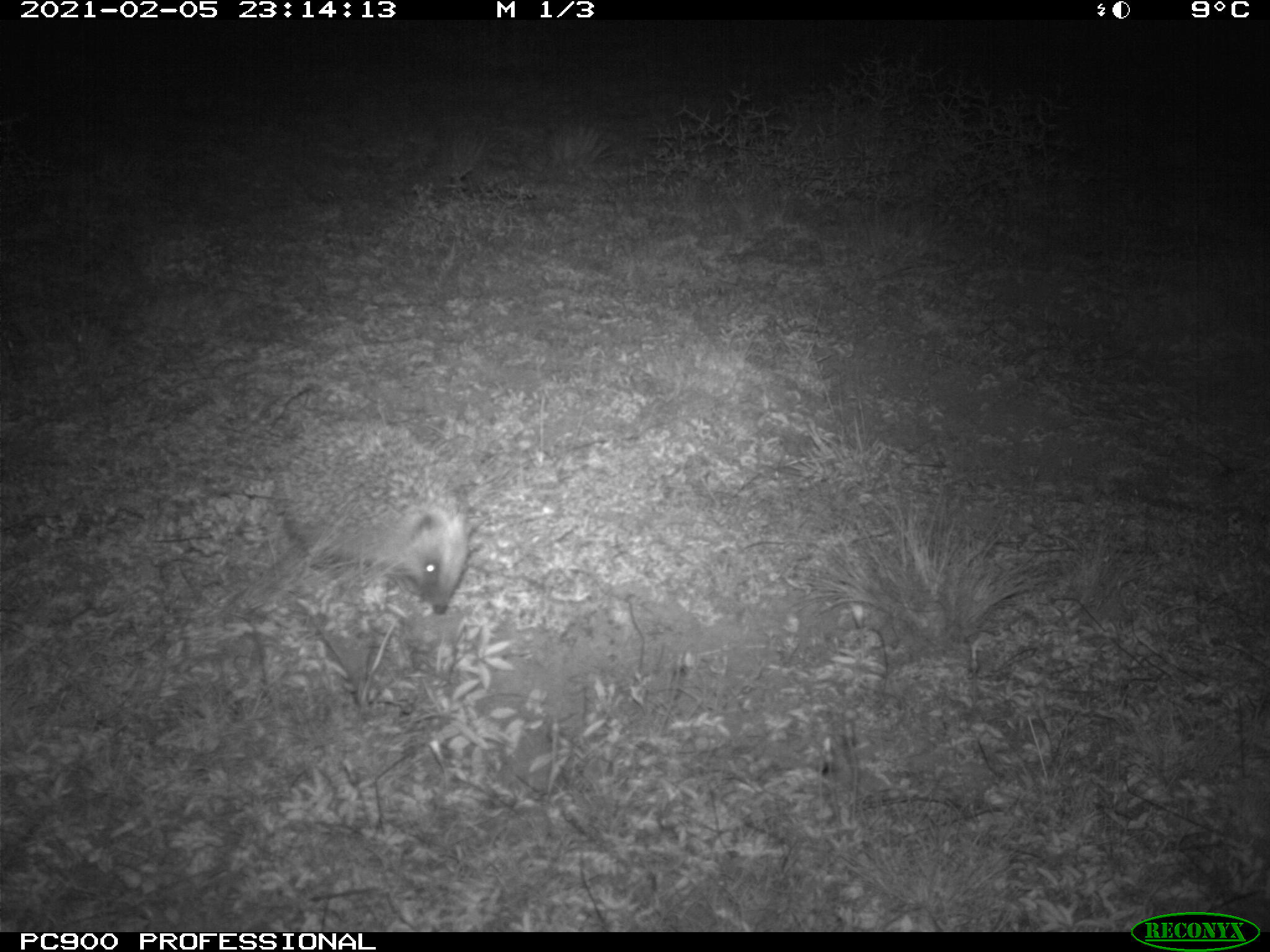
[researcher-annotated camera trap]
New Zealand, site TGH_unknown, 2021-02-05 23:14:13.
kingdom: Animalia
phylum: Chordata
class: Mammalia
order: Eulipotyphla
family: Erinaceidae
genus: Erinaceus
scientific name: Erinaceus europaeus europaeus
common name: european hedgehog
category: hedgehog